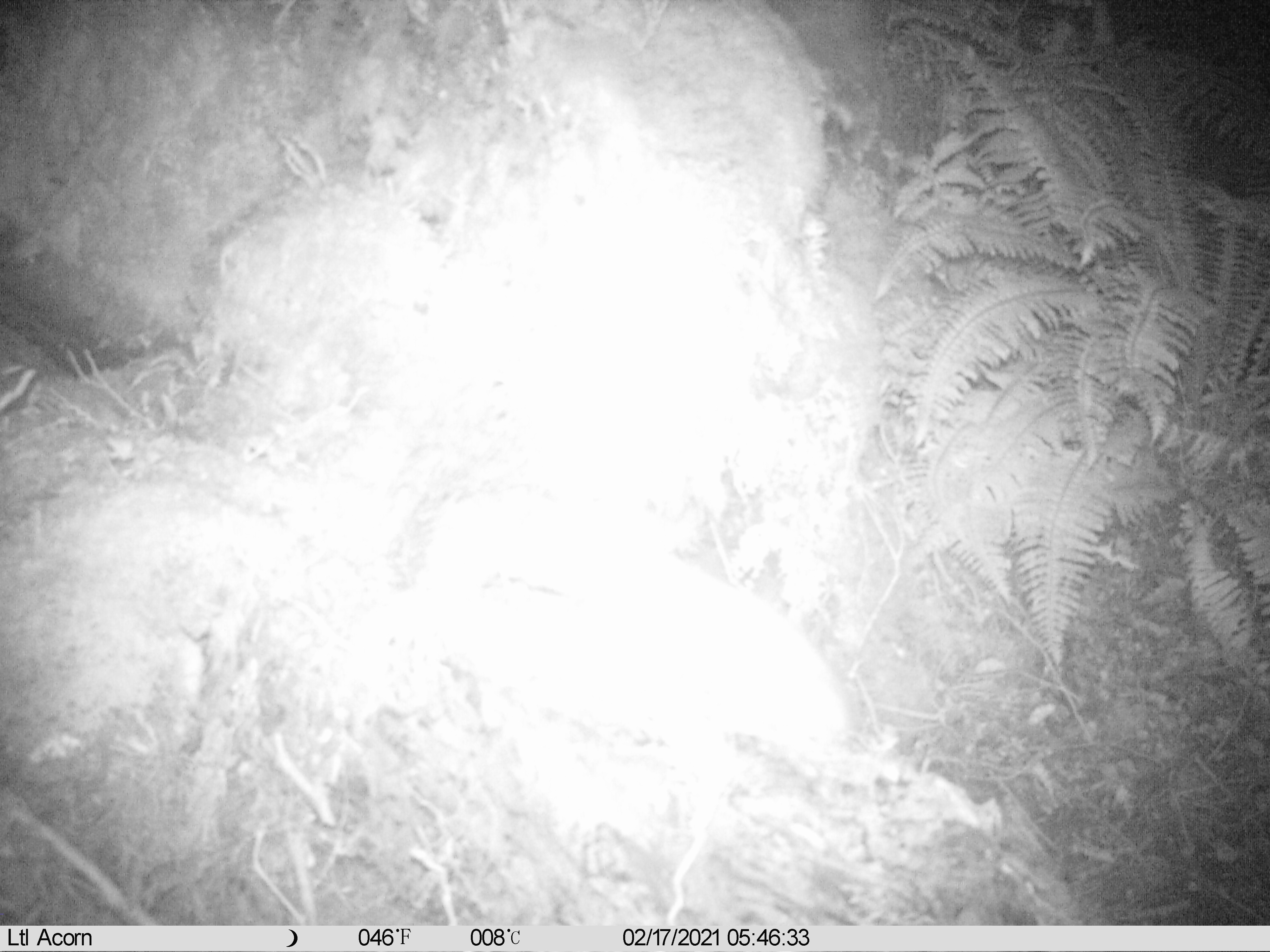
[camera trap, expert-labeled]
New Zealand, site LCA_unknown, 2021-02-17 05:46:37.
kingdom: Animalia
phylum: Chordata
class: Mammalia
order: Carnivora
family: Mustelidae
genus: Mustela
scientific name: Mustela erminea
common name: stoat